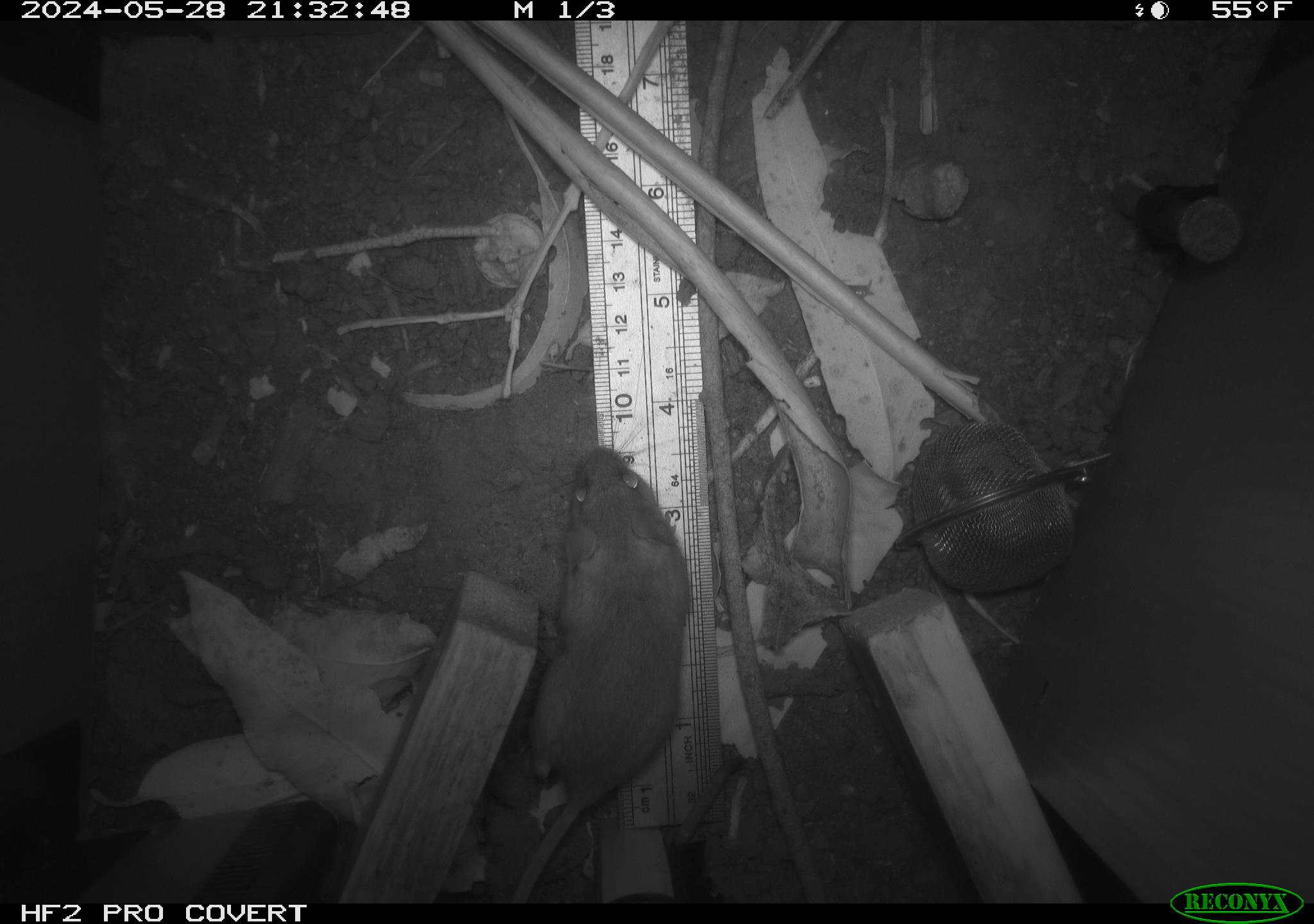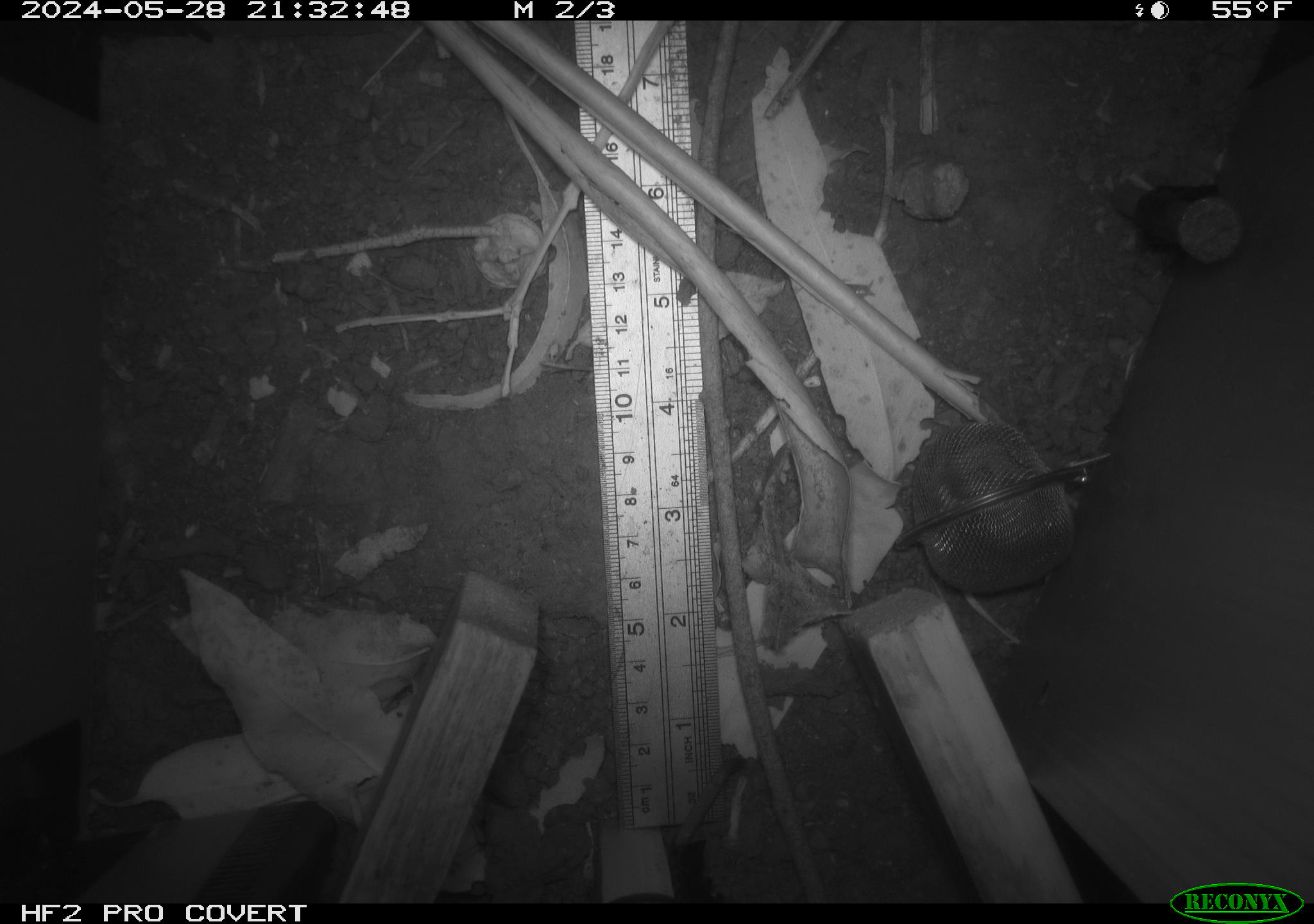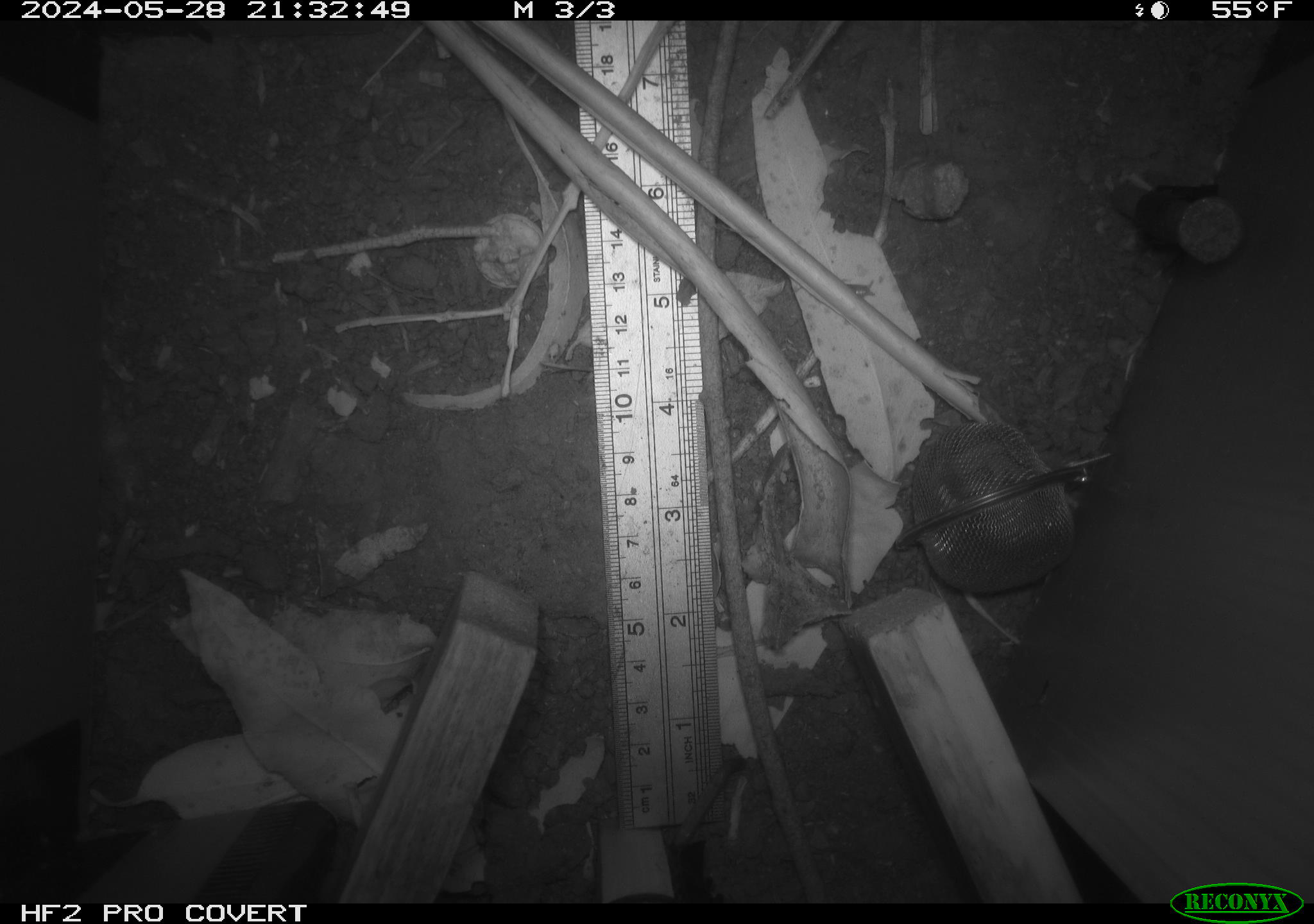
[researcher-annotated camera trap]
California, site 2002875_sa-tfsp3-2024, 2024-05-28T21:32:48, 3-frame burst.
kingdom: Animalia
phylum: Chordata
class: Mammalia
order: Rodentia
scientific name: Rodentia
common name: rodent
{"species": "rodent (Rodentia)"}